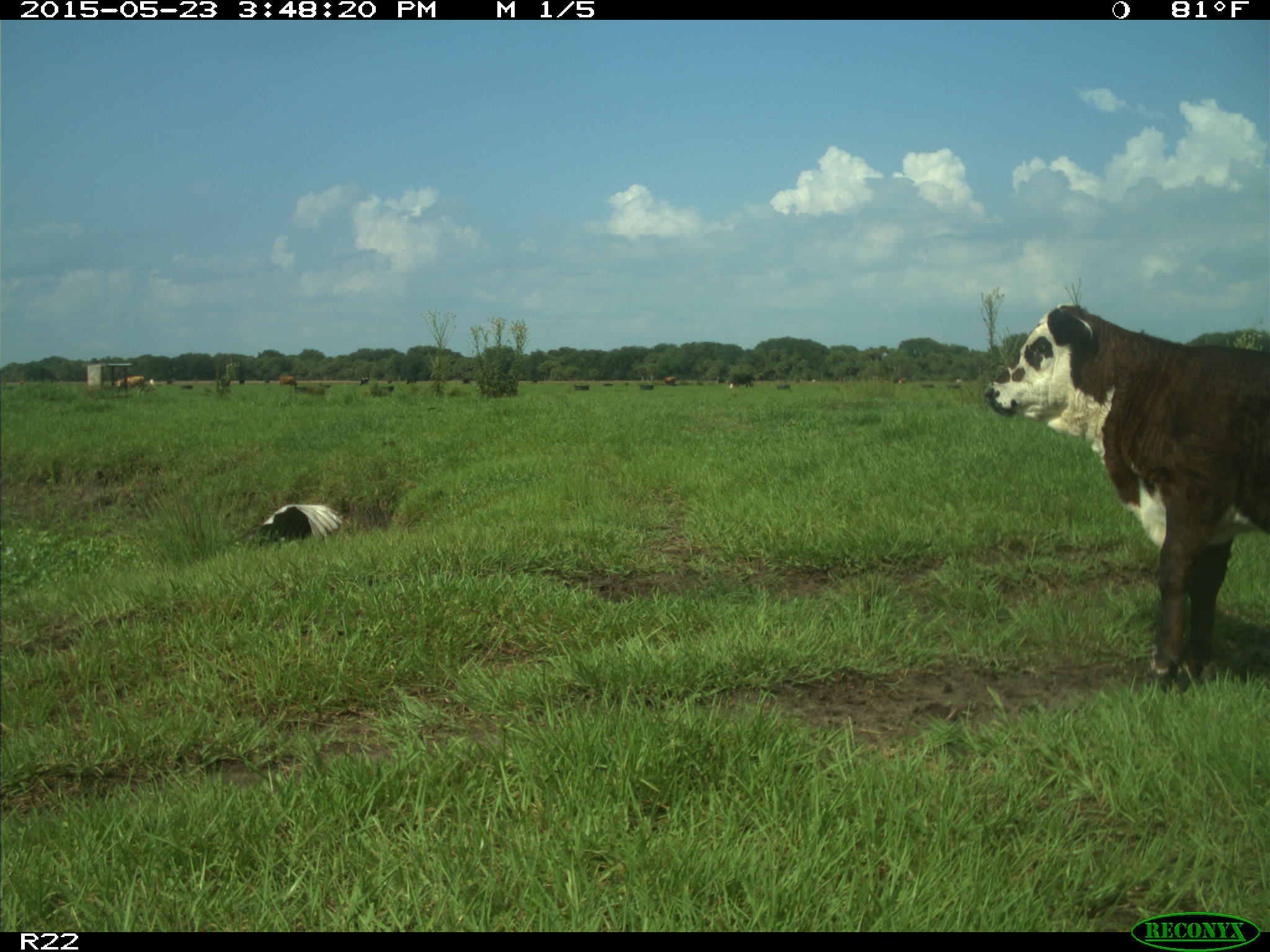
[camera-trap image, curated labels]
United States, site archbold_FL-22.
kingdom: Animalia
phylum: Chordata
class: Mammalia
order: Artiodactyla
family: Bovidae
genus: Bos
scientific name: Bos taurus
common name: domestic cow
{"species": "Bos taurus (domestic cow)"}